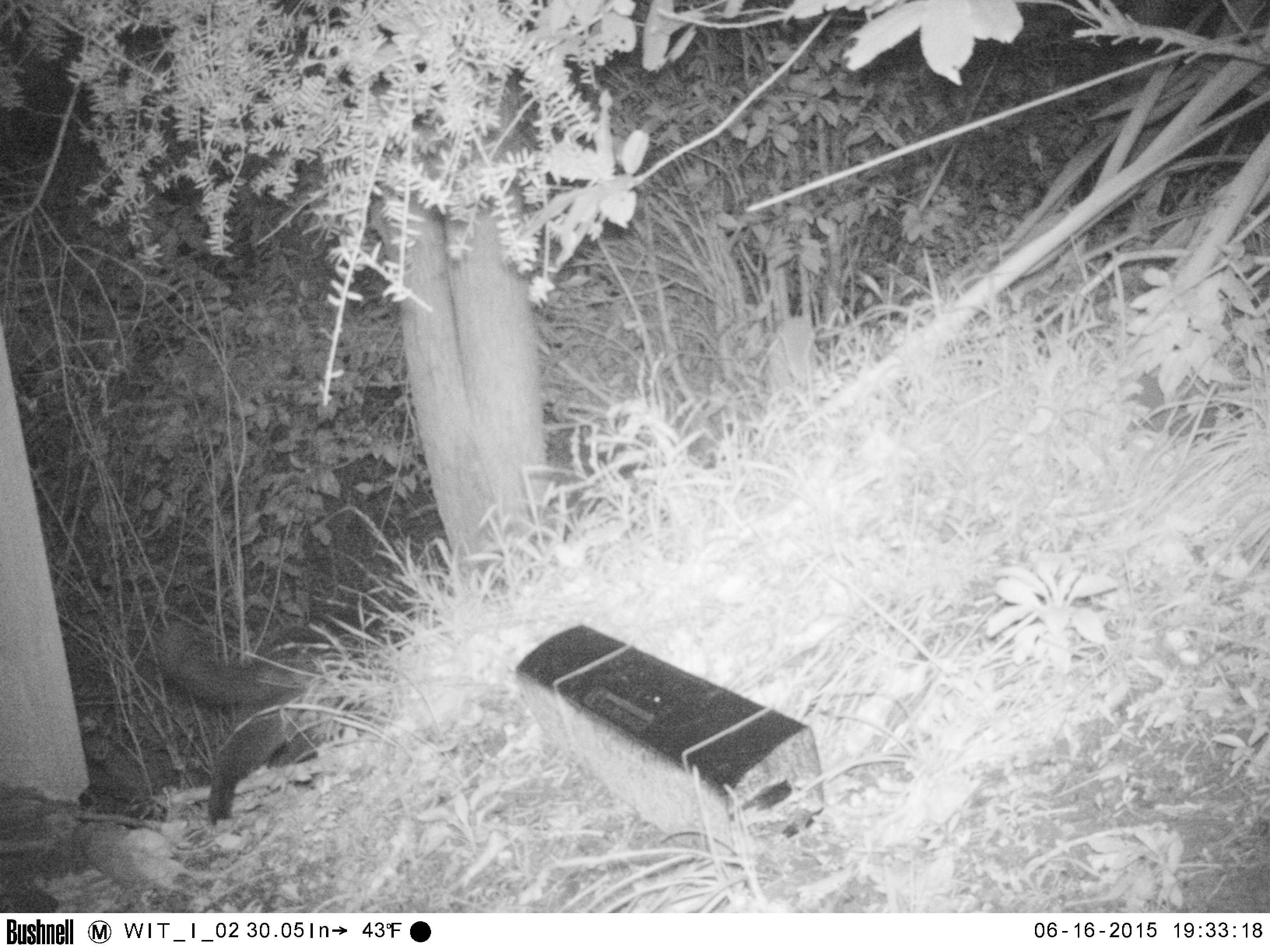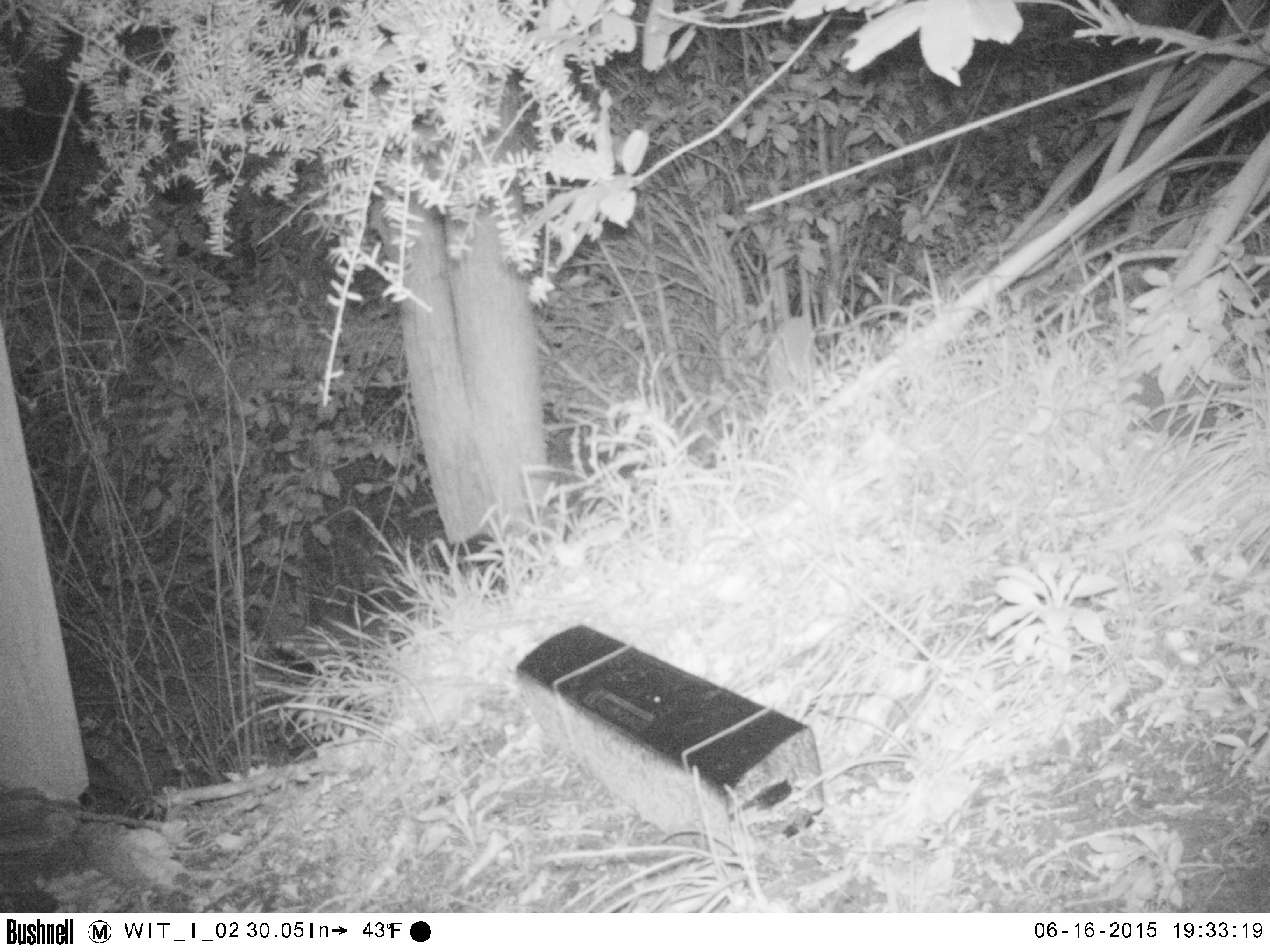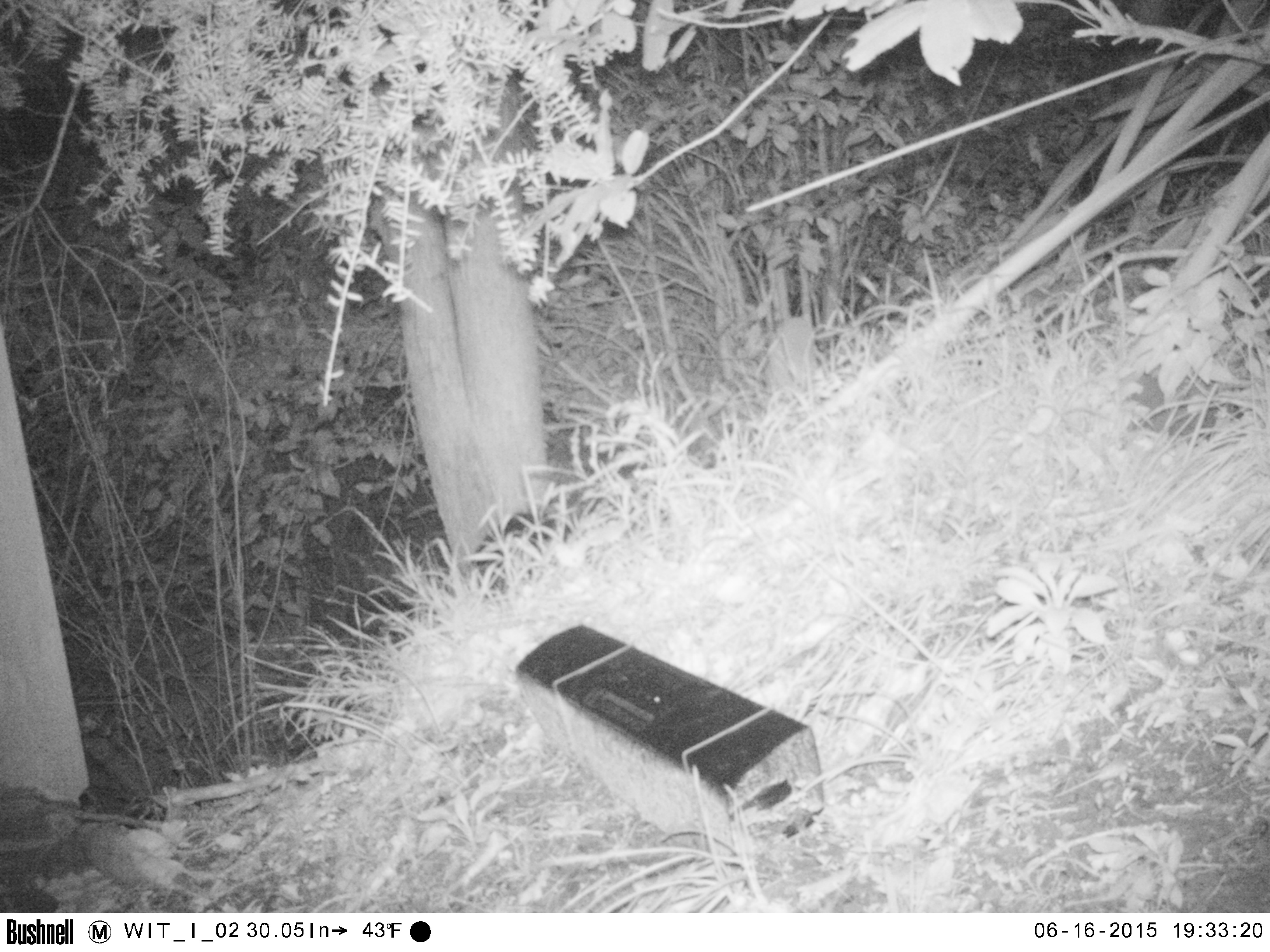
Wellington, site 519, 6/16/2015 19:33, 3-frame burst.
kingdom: Animalia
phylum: Chordata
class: Mammalia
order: Carnivora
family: Felidae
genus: Felis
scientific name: Felis catus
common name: cat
Cat (Felis catus).